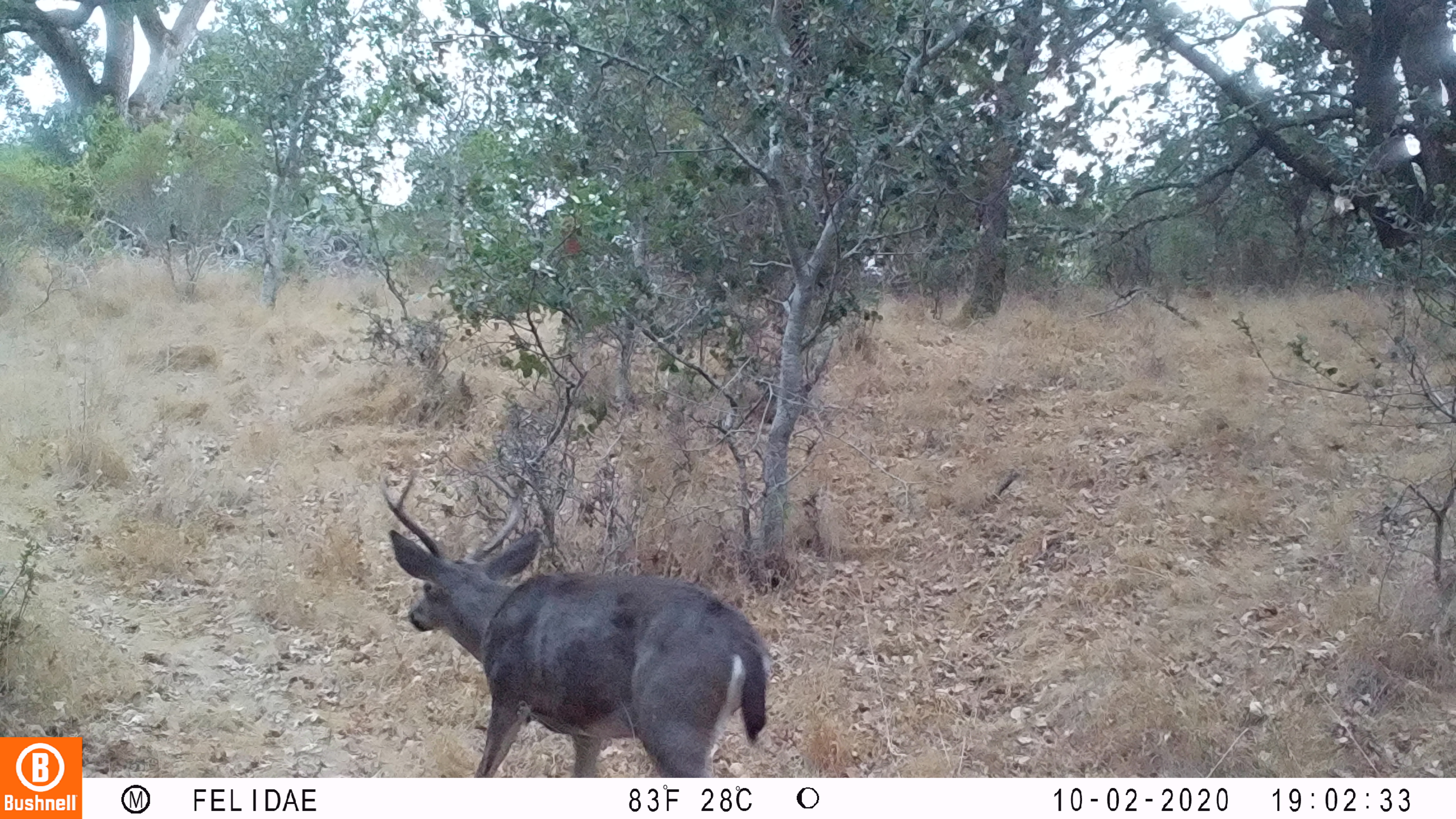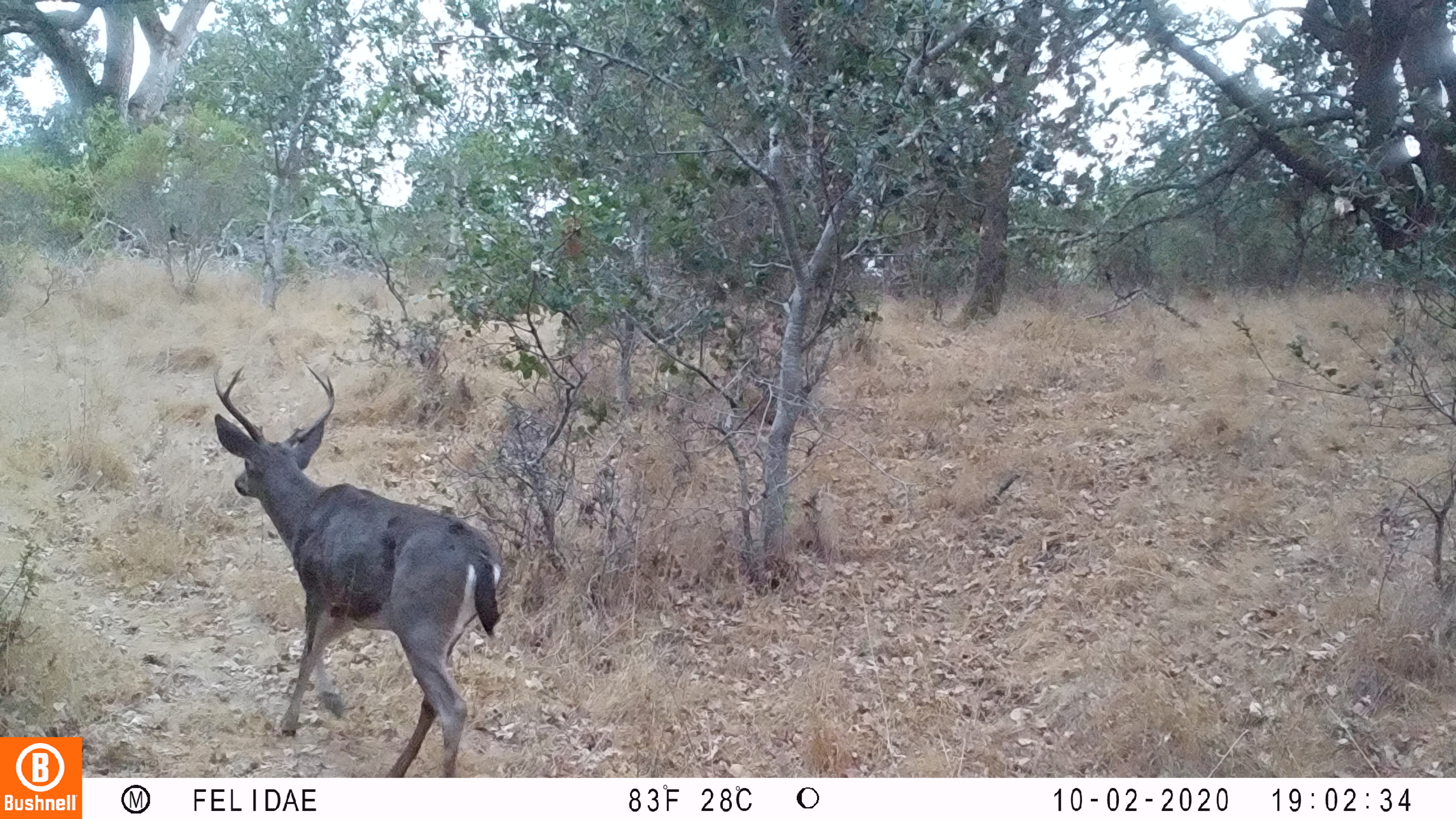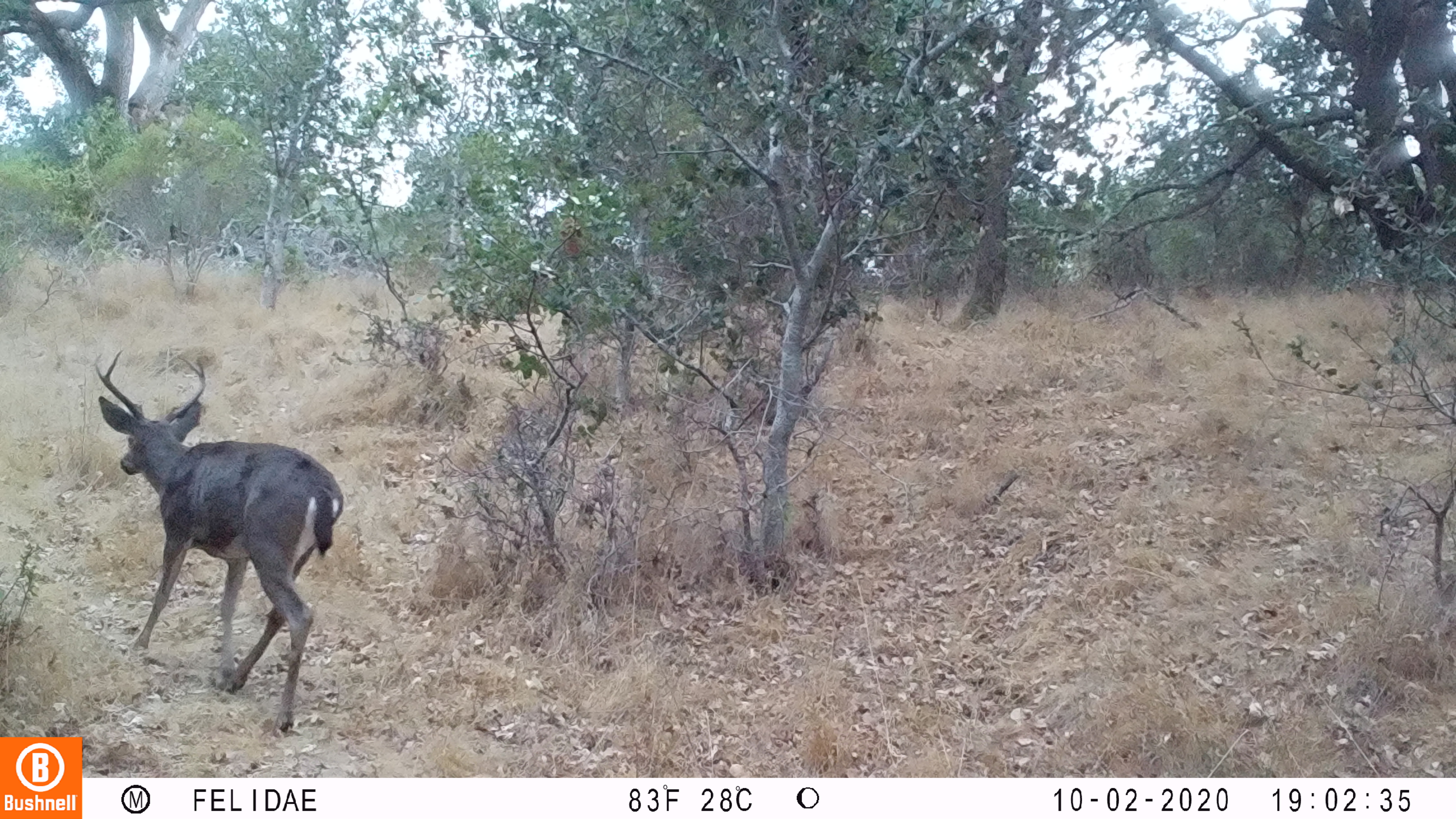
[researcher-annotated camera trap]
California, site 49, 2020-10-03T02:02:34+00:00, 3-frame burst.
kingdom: Animalia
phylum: Chordata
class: Mammalia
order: Artiodactyla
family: Cervidae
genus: Odocoileus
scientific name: Odocoileus hemionus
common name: mule deer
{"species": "mule deer (Odocoileus hemionus)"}